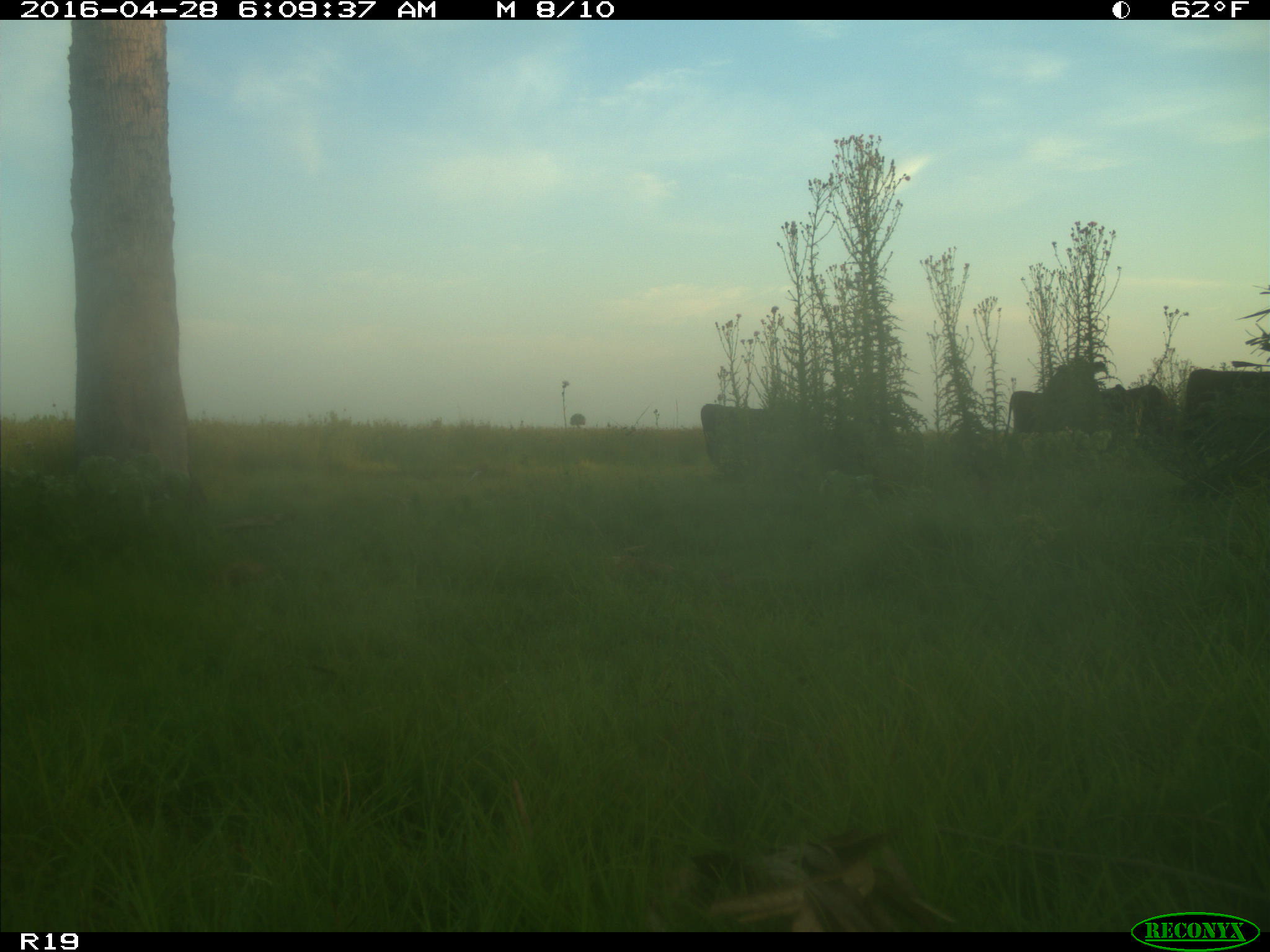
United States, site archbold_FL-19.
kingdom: Animalia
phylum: Chordata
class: Mammalia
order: Artiodactyla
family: Bovidae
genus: Bos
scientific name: Bos taurus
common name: domestic cow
Bos taurus (domestic cow).